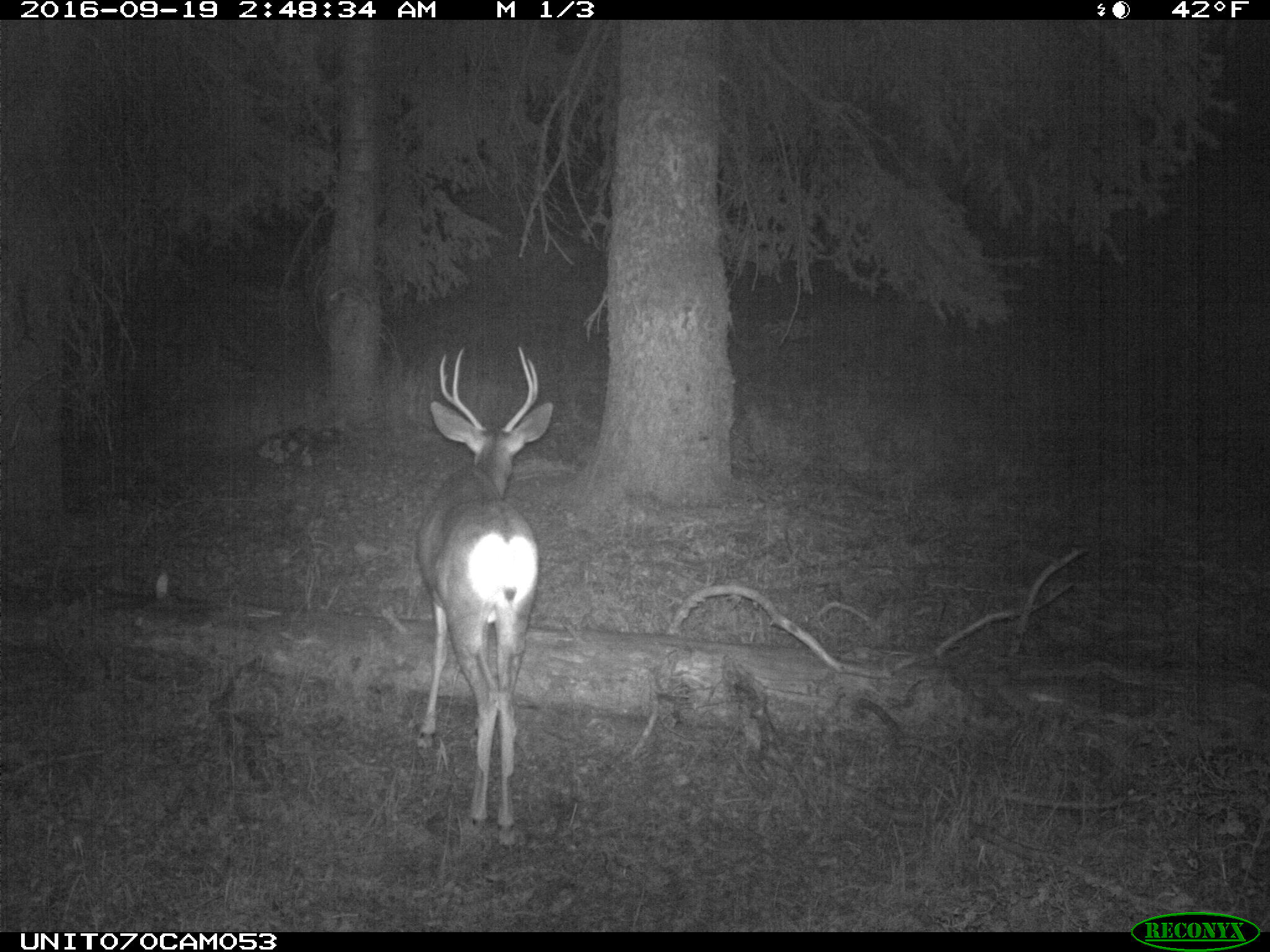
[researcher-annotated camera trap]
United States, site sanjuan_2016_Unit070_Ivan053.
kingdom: Animalia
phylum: Chordata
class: Mammalia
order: Artiodactyla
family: Cervidae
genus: Odocoileus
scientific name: Odocoileus hemionus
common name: mule deer